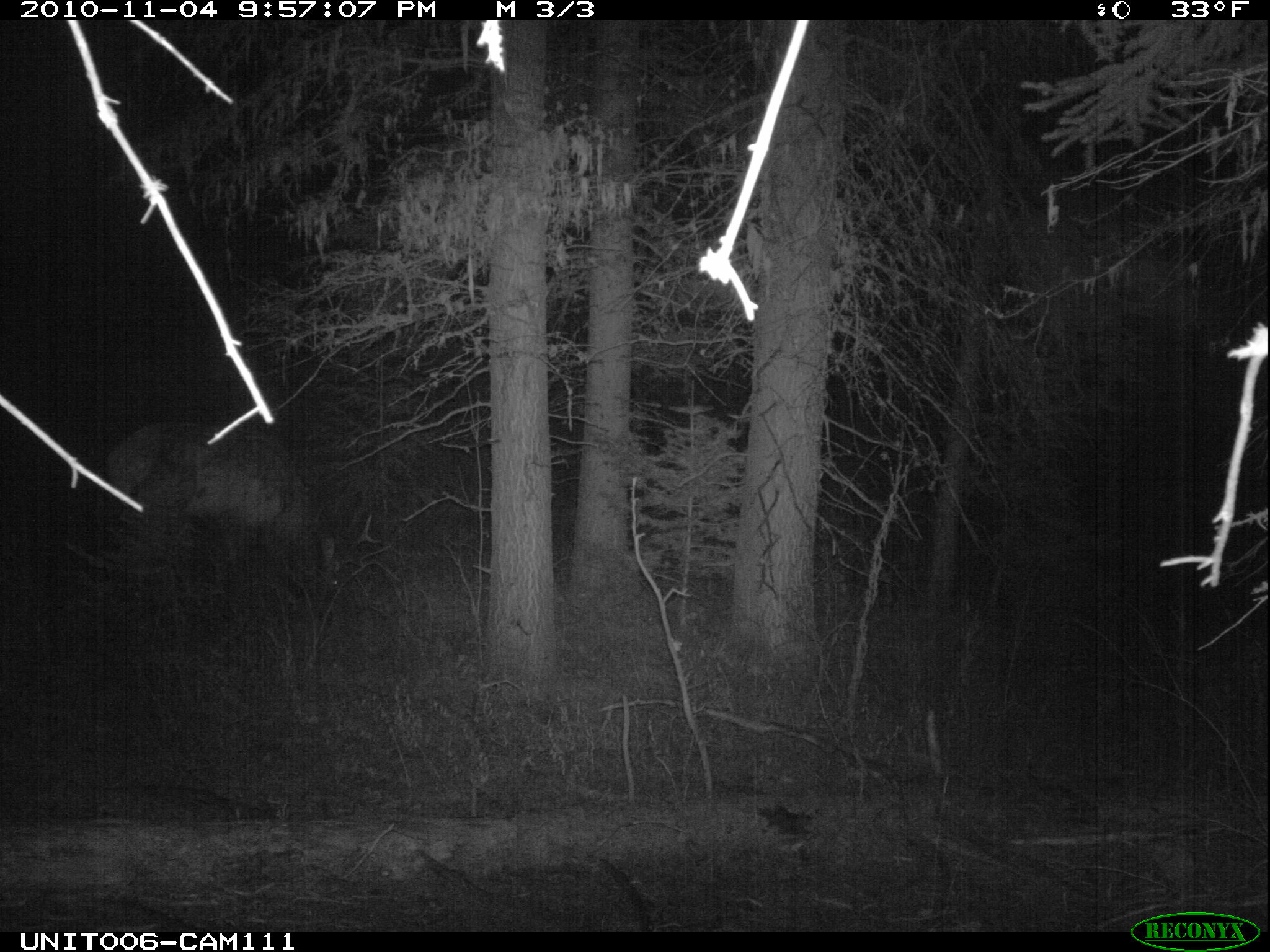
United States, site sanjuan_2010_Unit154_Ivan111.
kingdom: Animalia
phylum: Chordata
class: Mammalia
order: Artiodactyla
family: Cervidae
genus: Cervus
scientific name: Cervus elaphus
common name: red deer